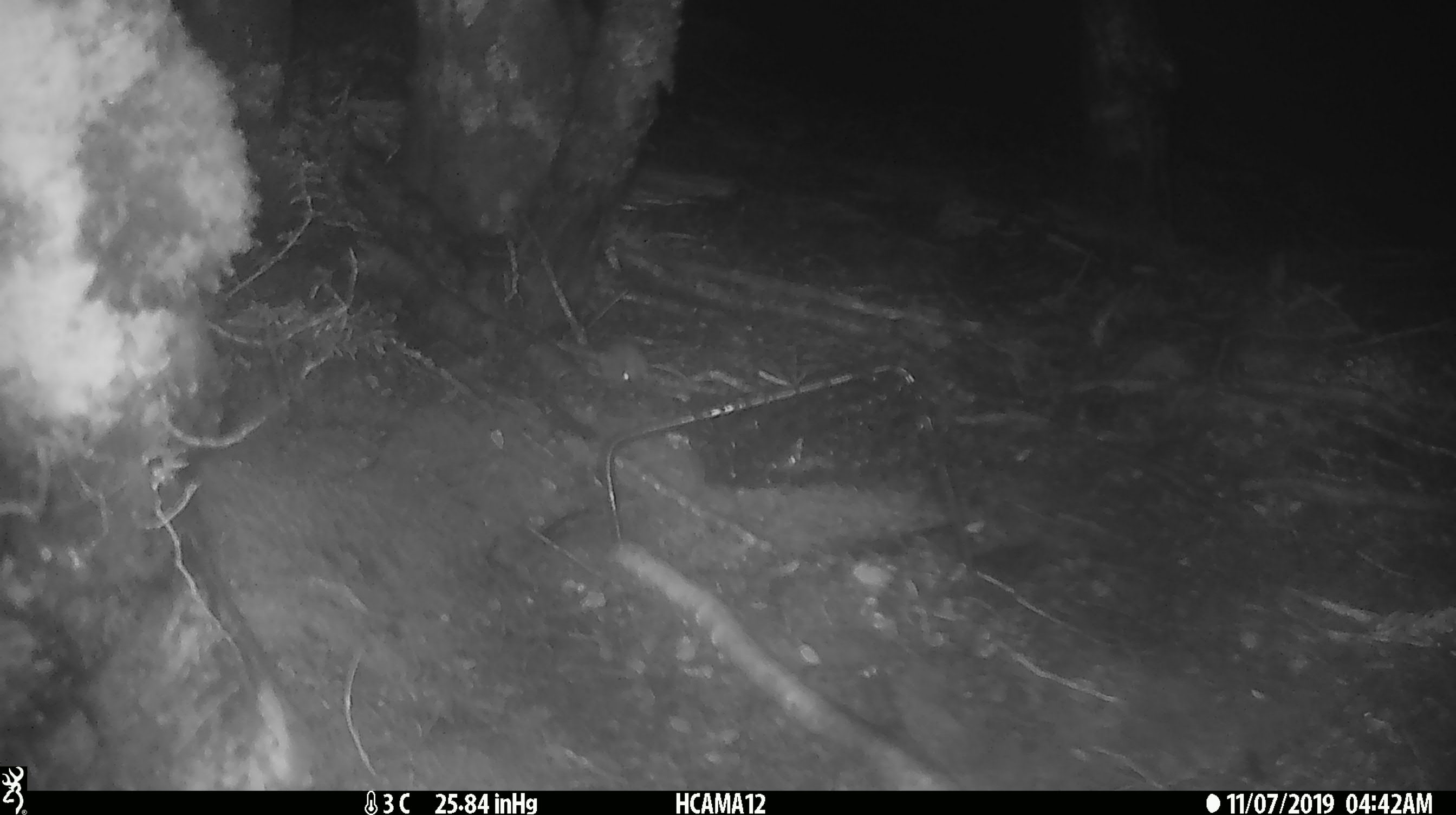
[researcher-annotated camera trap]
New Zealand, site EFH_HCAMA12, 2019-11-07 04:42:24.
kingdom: Animalia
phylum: Chordata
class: Mammalia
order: Rodentia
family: Muridae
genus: Mus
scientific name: Mus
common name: mouse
Mouse (Mus).